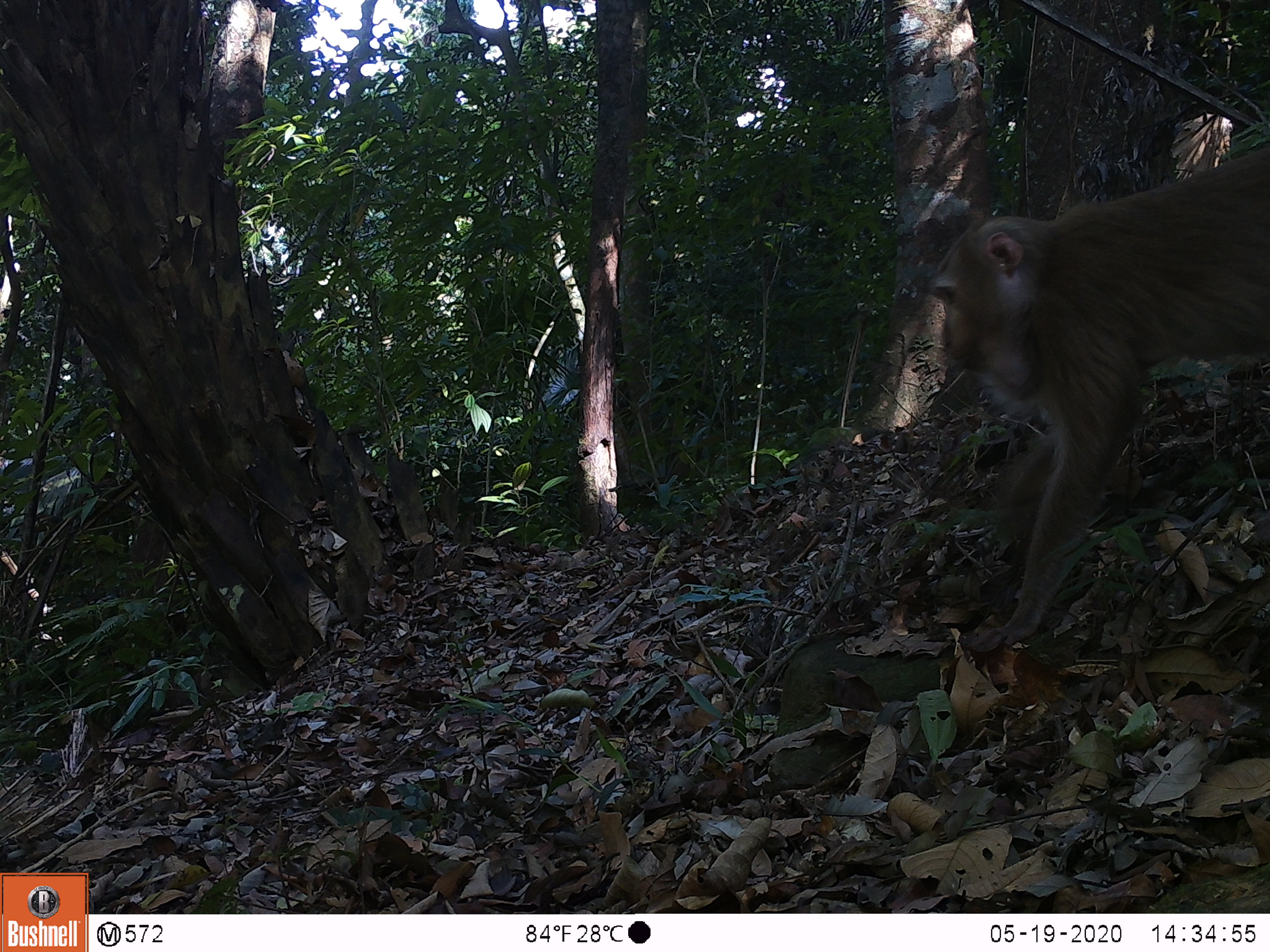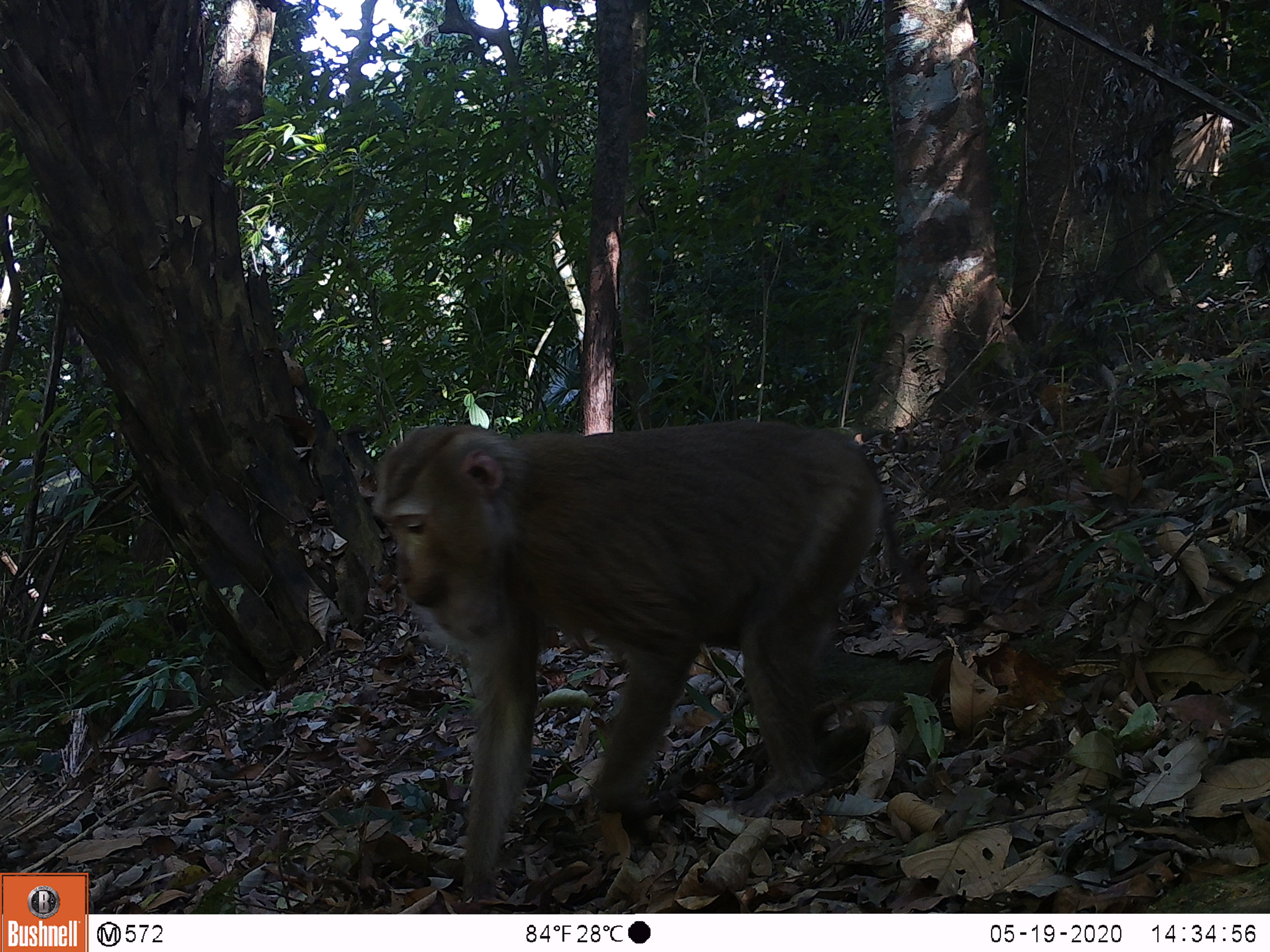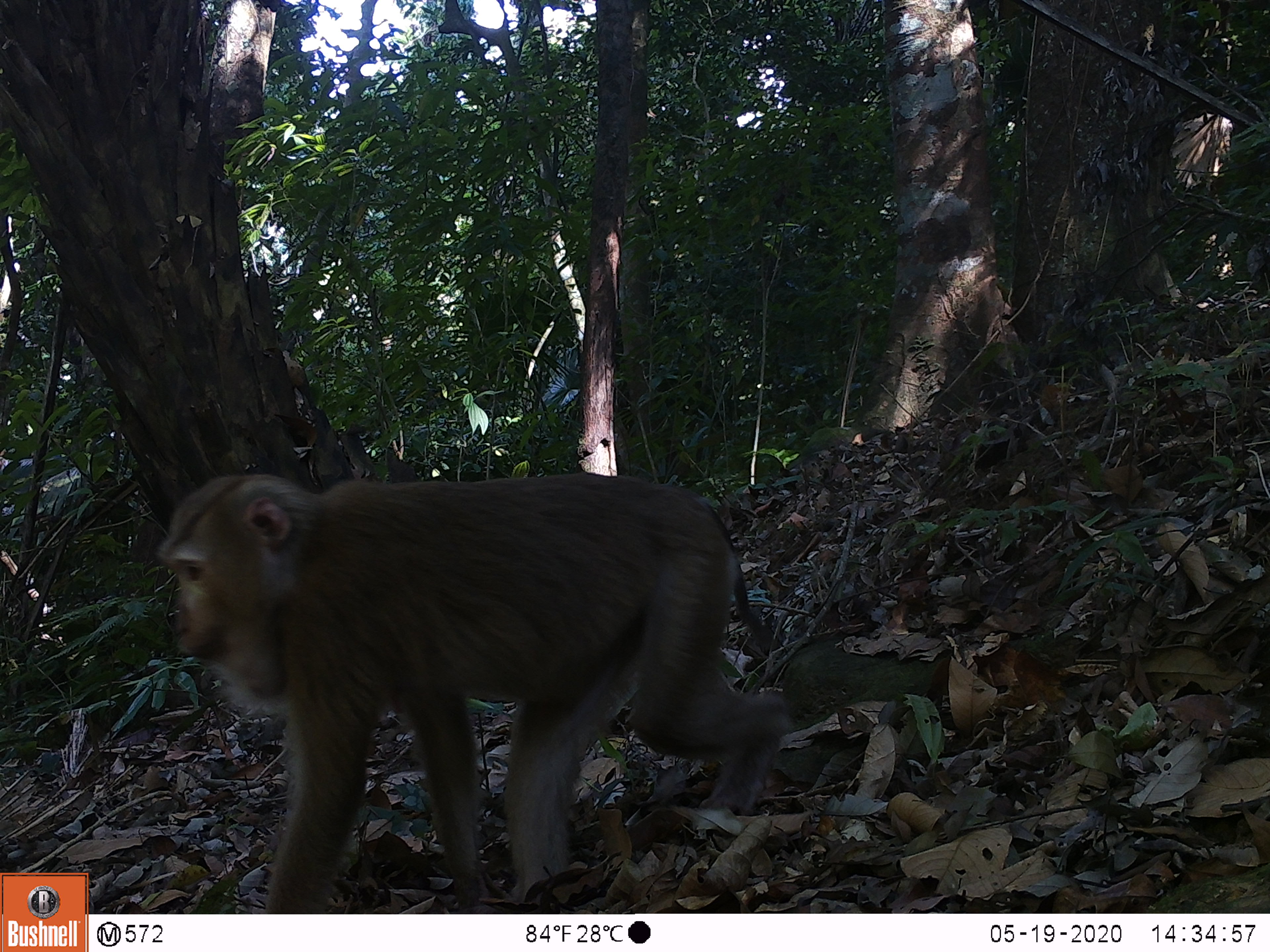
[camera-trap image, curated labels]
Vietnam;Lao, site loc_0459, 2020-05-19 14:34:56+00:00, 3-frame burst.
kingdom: Animalia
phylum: Chordata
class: Mammalia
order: Primates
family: Cercopithecidae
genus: Macaca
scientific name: Macaca nemestrina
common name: pig-tailed macaque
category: pig tailed macaque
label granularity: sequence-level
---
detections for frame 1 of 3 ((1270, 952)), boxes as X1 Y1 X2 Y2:
pig tailed macaque: 924 144 1269 652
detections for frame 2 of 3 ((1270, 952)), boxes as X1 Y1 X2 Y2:
pig tailed macaque: 369 418 931 904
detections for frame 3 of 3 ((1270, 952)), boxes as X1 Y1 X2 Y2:
pig tailed macaque: 154 471 791 912